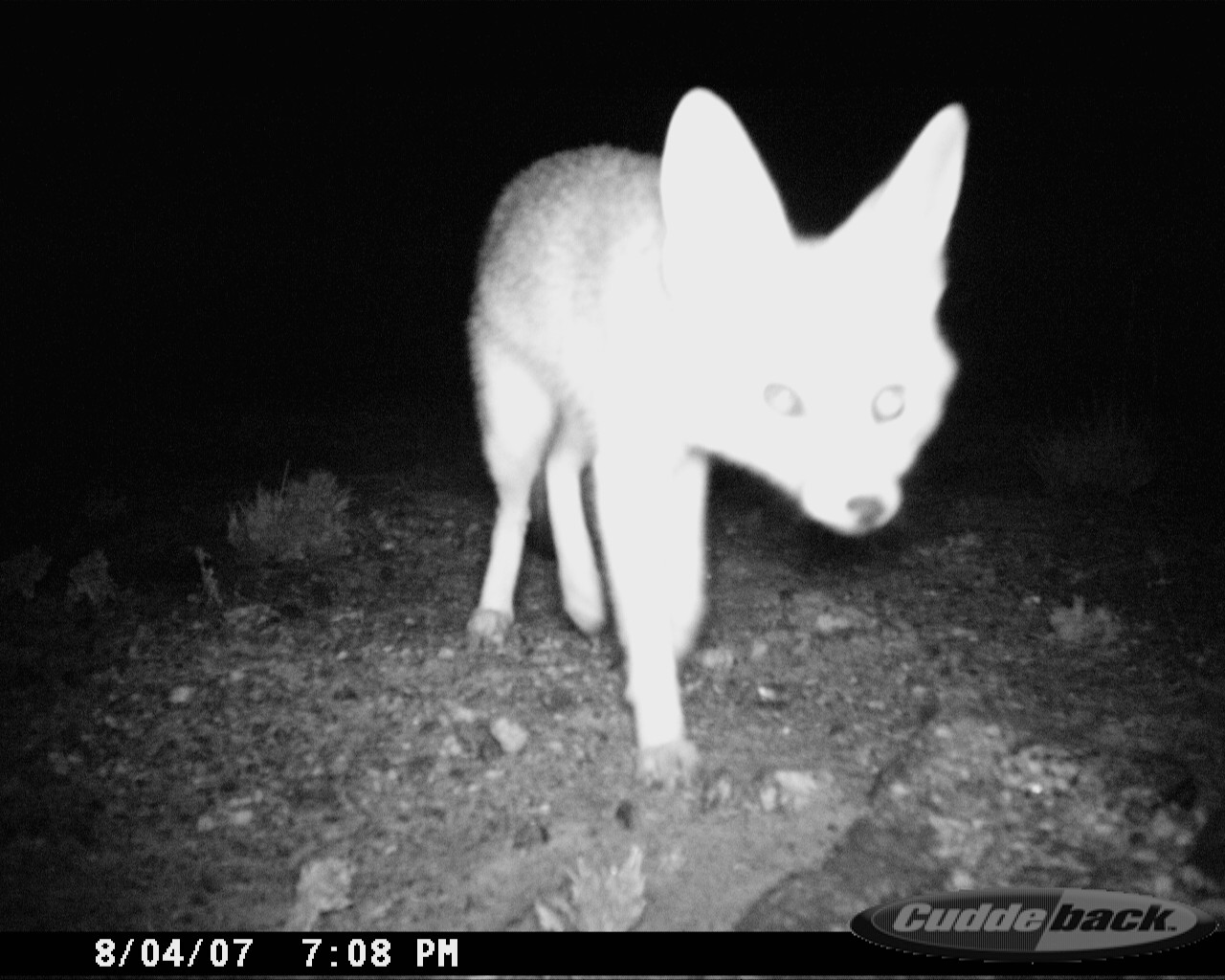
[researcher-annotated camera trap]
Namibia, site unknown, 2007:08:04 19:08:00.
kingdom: Animalia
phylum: Chordata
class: Mammalia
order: Carnivora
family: Canidae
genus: Vulpes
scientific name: Vulpes chama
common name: cape fox